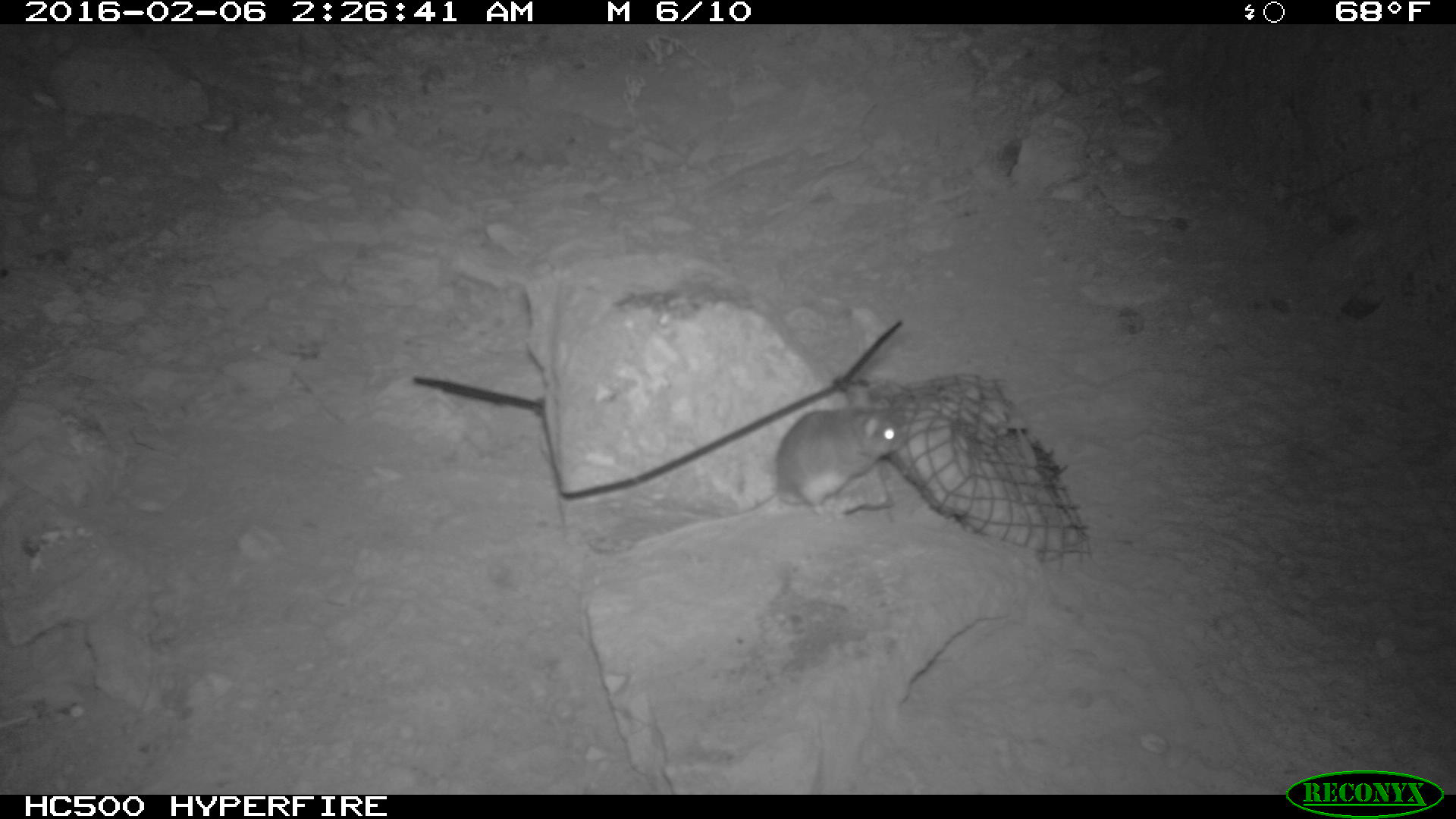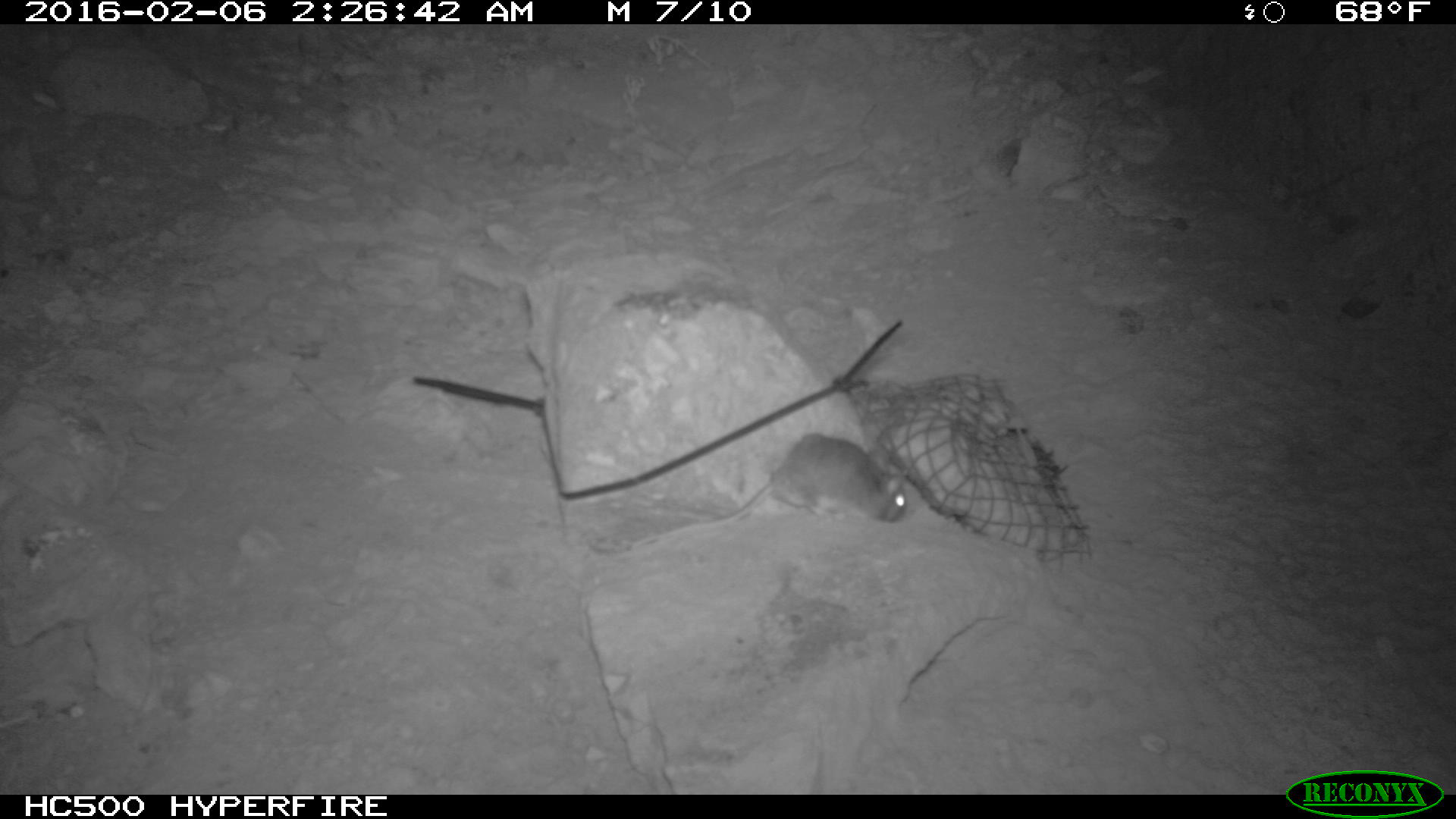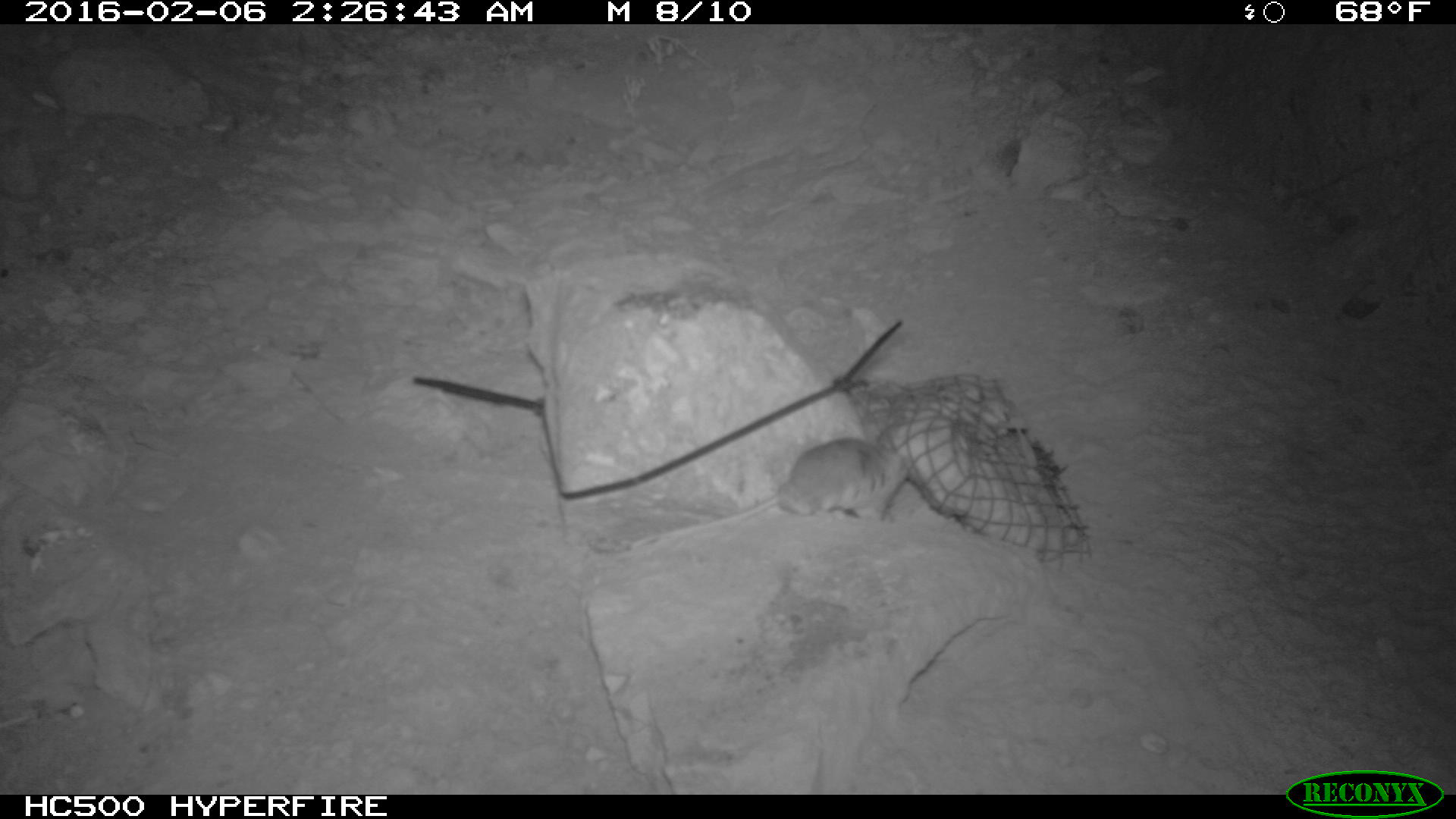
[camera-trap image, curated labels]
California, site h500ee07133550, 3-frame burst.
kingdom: Animalia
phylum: Chordata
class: Mammalia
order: Rodentia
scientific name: Rodentia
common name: rodent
Rodent (Rodentia).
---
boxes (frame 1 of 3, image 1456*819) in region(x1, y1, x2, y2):
rodent: region(634, 387, 909, 546)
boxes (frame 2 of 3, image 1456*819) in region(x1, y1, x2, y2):
rodent: region(631, 433, 911, 544)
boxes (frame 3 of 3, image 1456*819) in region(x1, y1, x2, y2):
rodent: region(629, 431, 912, 550)